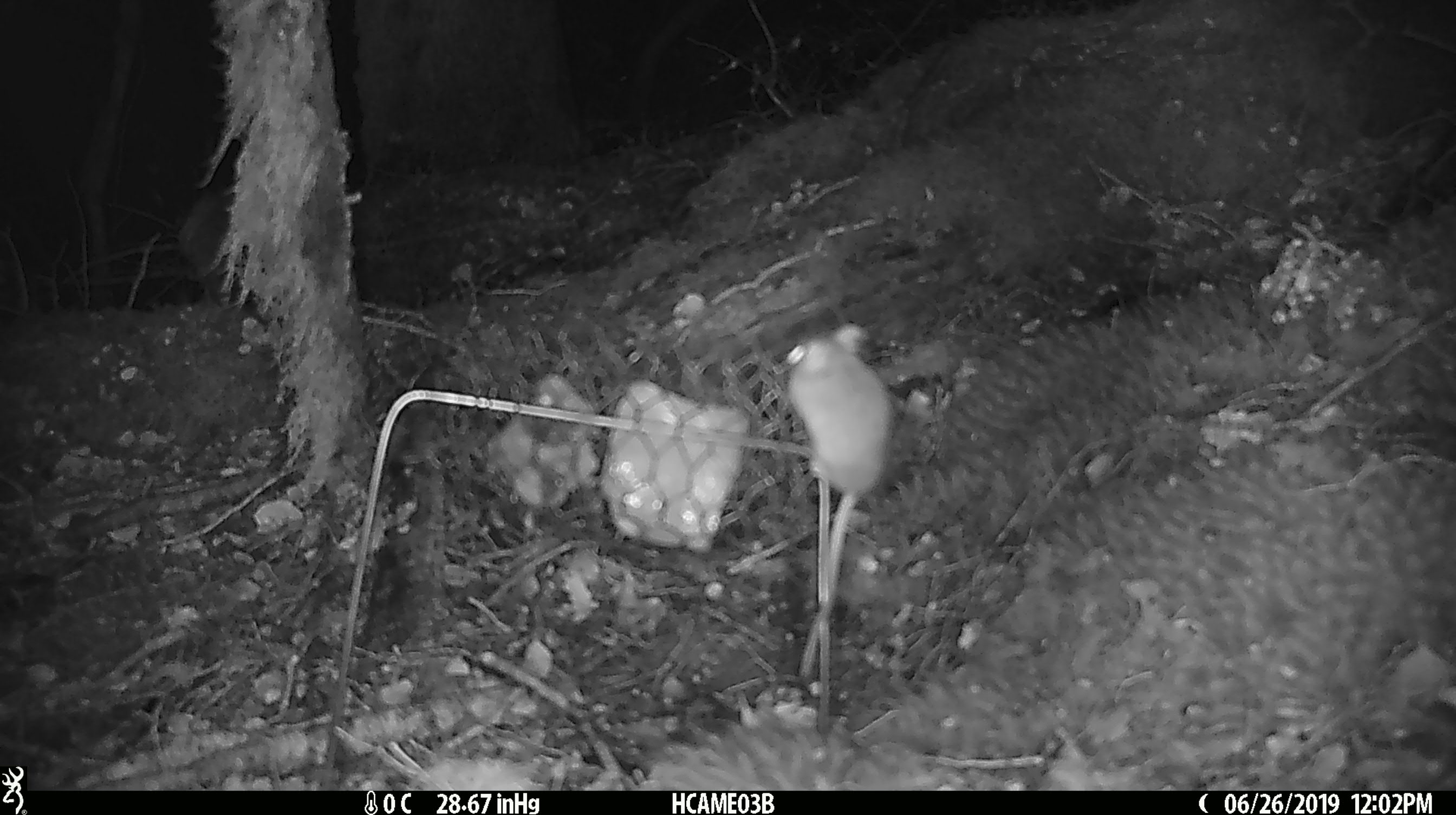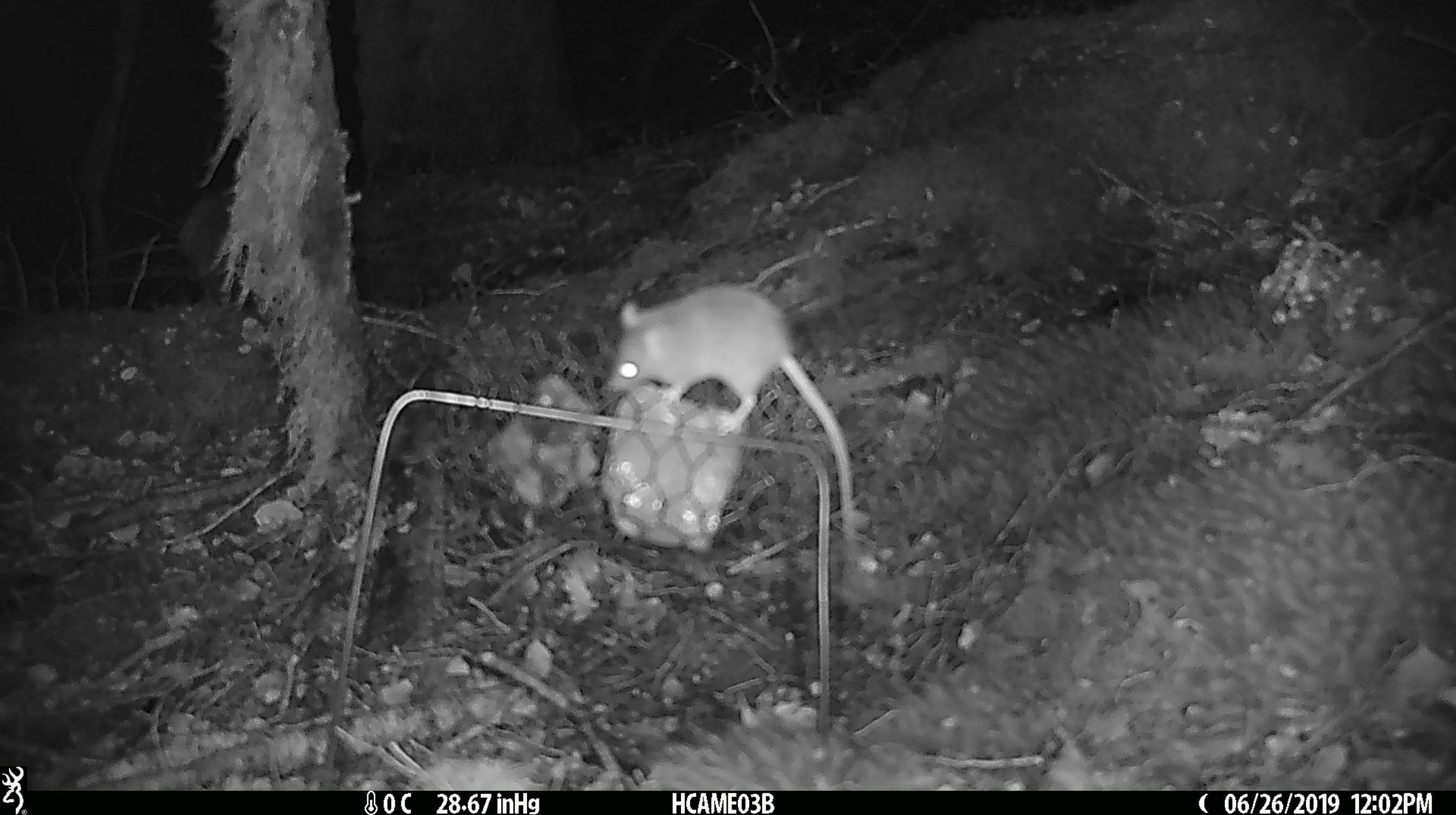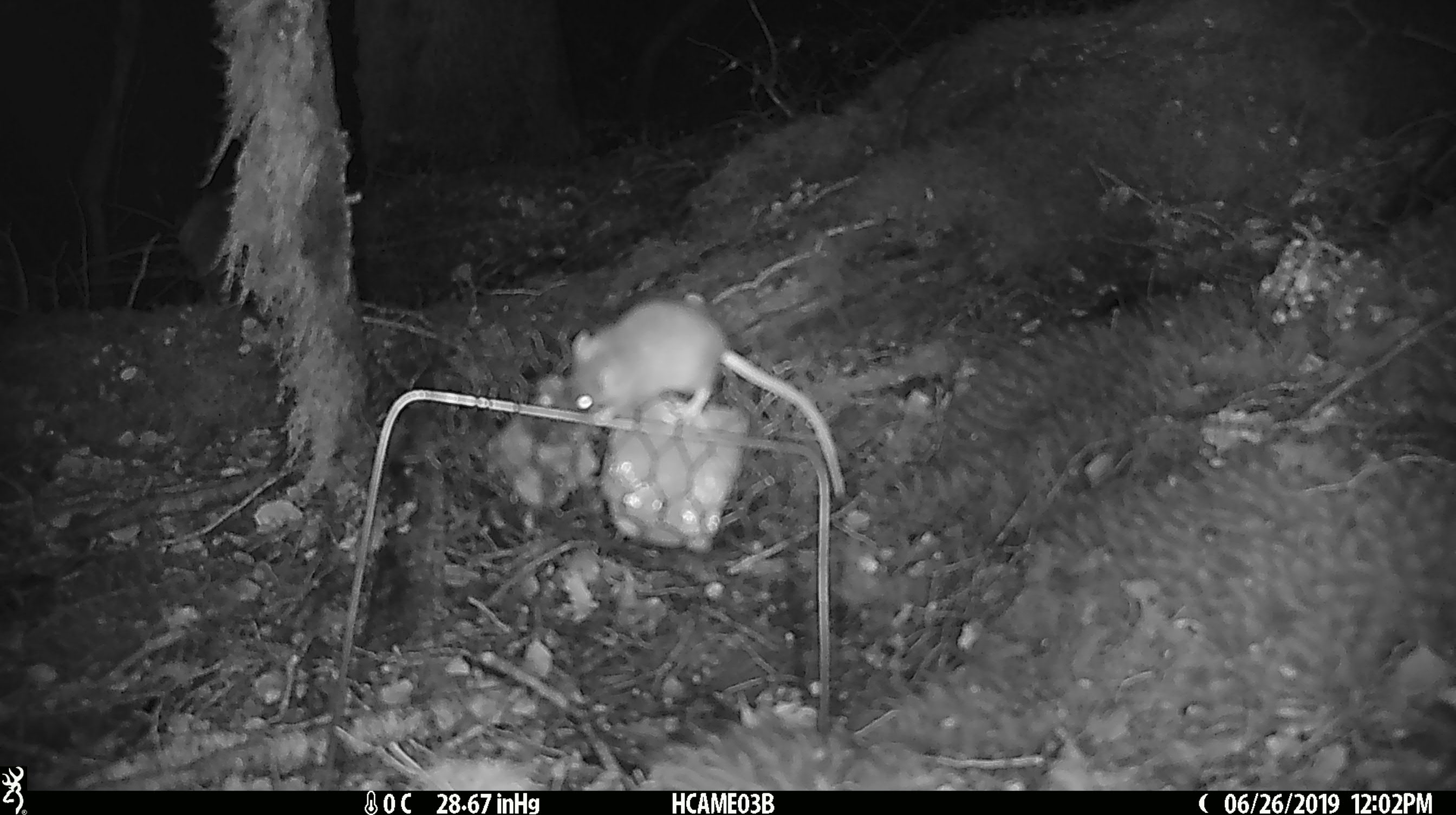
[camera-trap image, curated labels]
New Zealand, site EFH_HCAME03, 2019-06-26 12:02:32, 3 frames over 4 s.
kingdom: Animalia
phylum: Chordata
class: Mammalia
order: Rodentia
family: Muridae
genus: Mus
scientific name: Mus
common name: mouse